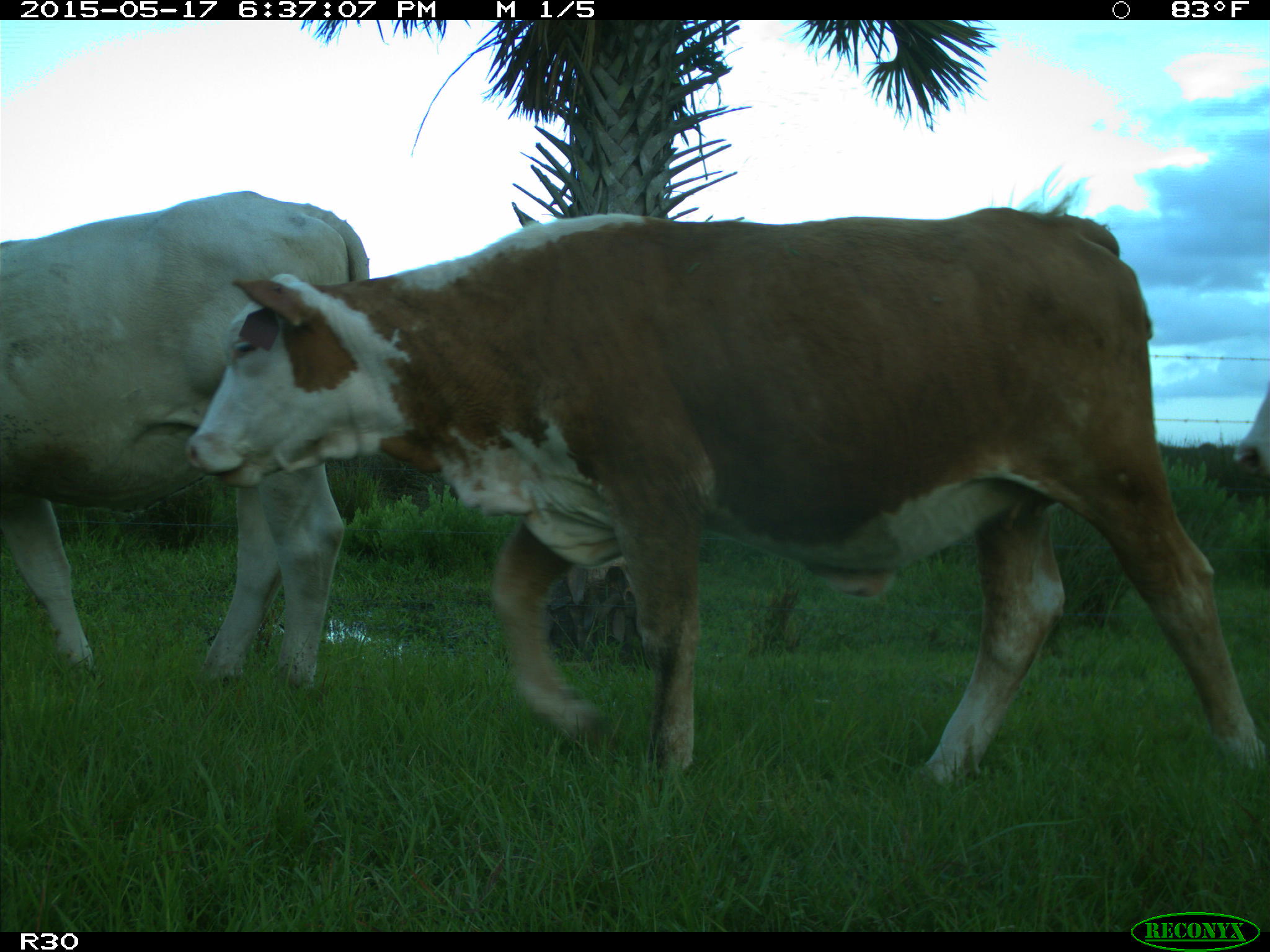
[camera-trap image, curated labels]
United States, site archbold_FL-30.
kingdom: Animalia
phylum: Chordata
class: Mammalia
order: Artiodactyla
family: Bovidae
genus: Bos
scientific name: Bos taurus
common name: domestic cow